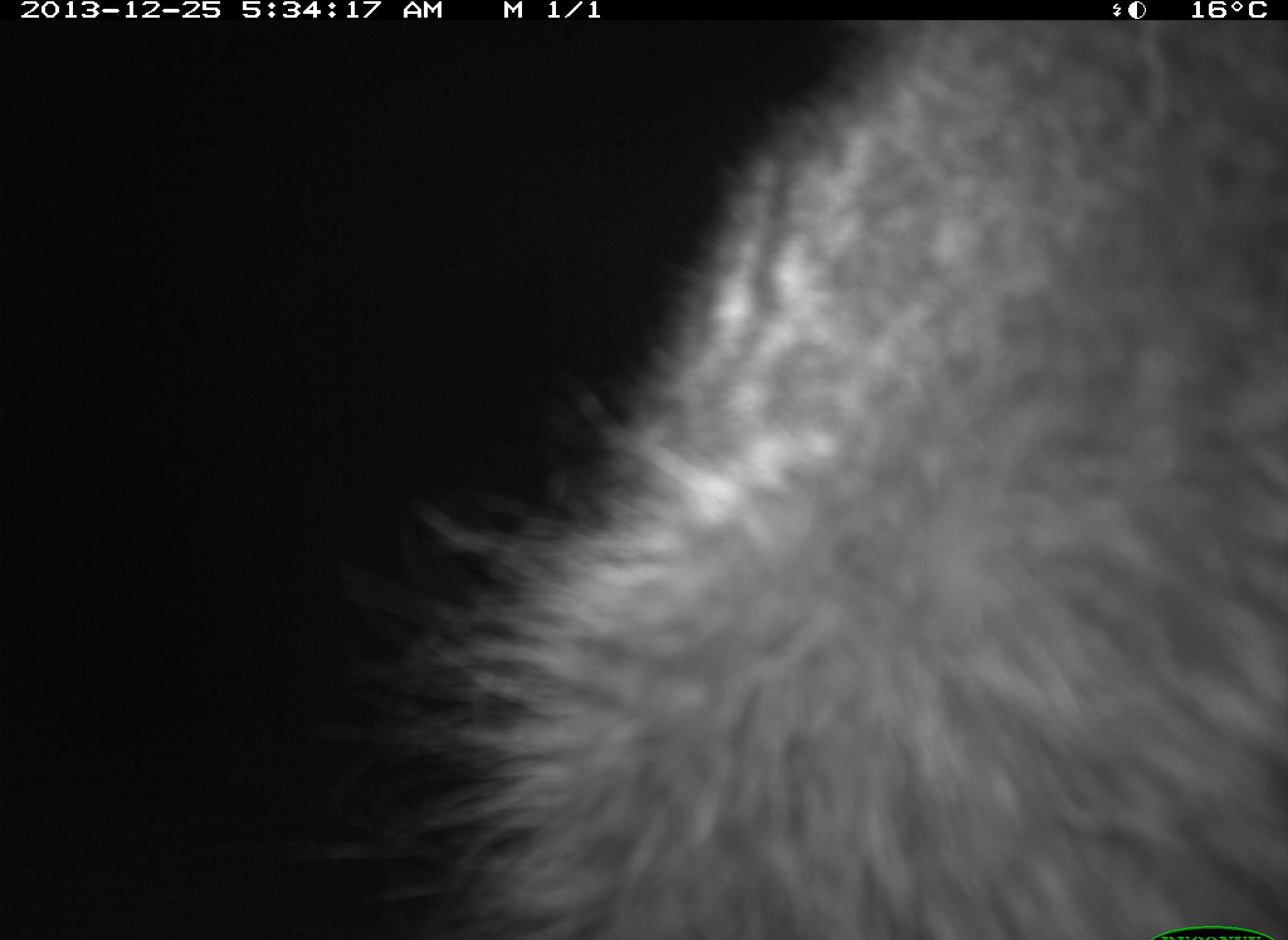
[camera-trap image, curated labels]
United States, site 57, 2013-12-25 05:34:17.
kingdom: Animalia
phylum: Chordata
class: Mammalia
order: Carnivora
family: Procyonidae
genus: Procyon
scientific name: Procyon lotor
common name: raccoon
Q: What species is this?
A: Raccoon (Procyon lotor).